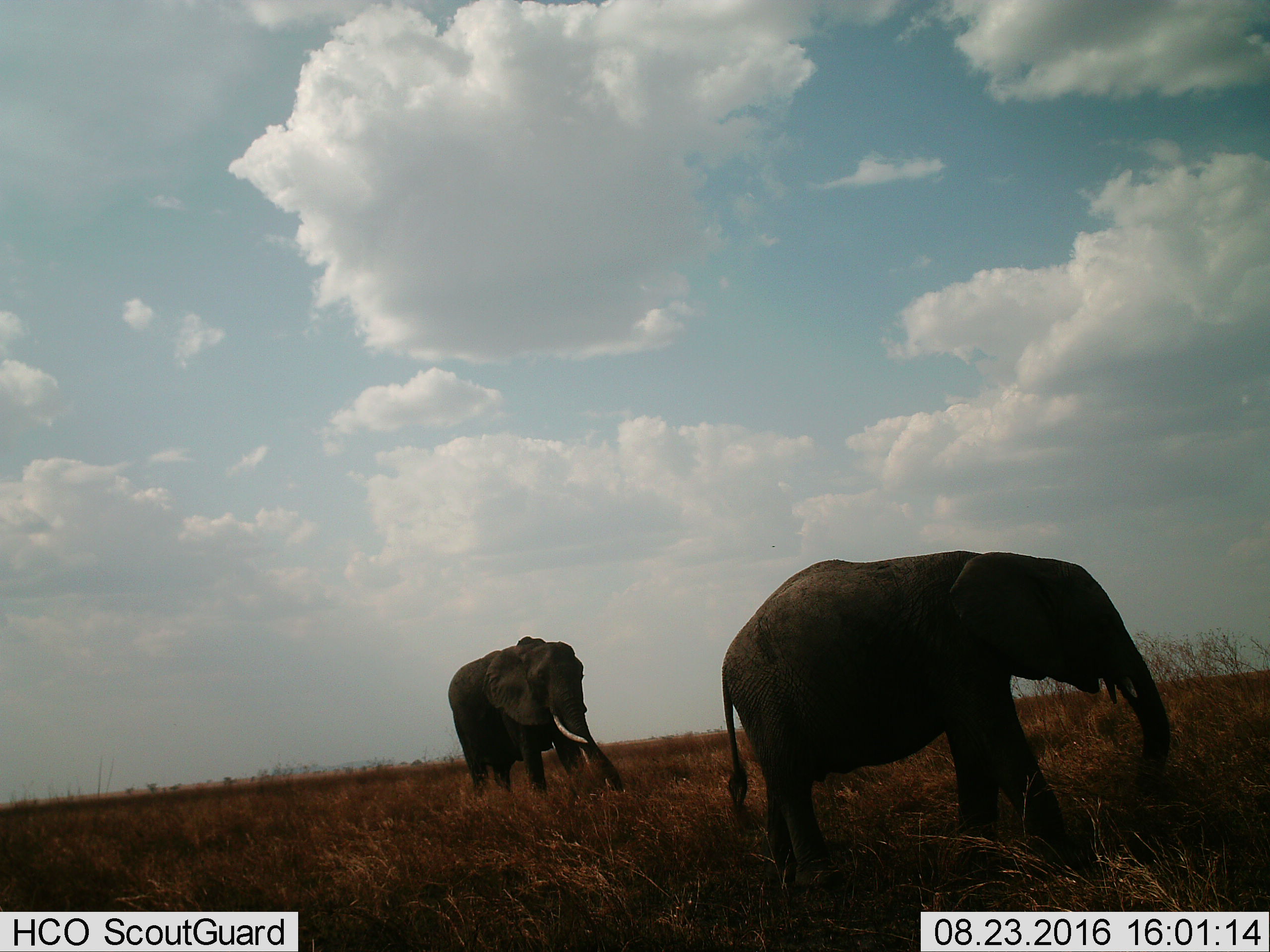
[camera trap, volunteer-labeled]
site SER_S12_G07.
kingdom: Animalia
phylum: Chordata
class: Mammalia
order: Proboscidea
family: Elephantidae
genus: Loxodonta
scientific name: Loxodonta africana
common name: african bush elephant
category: elephant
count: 2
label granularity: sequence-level